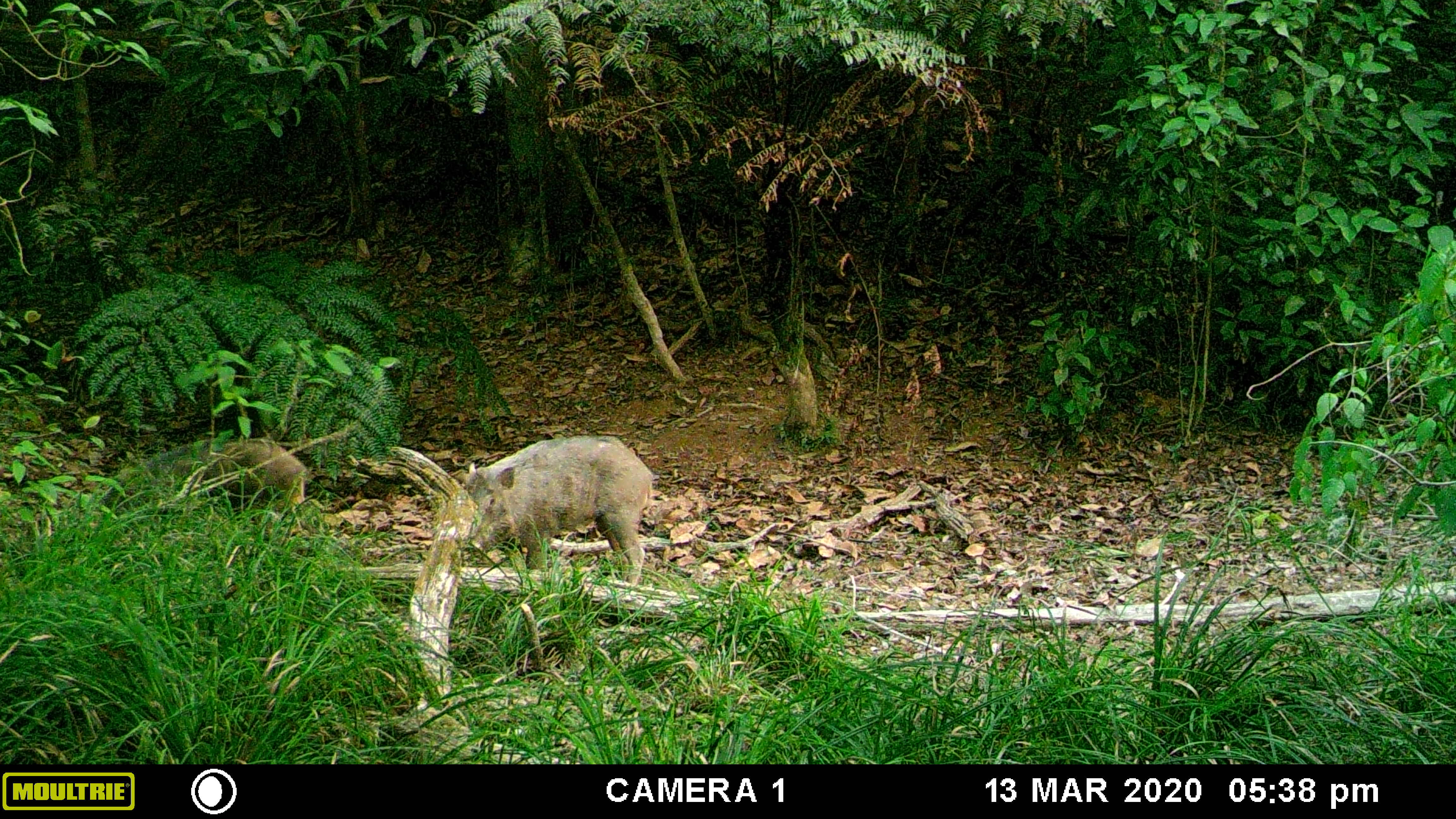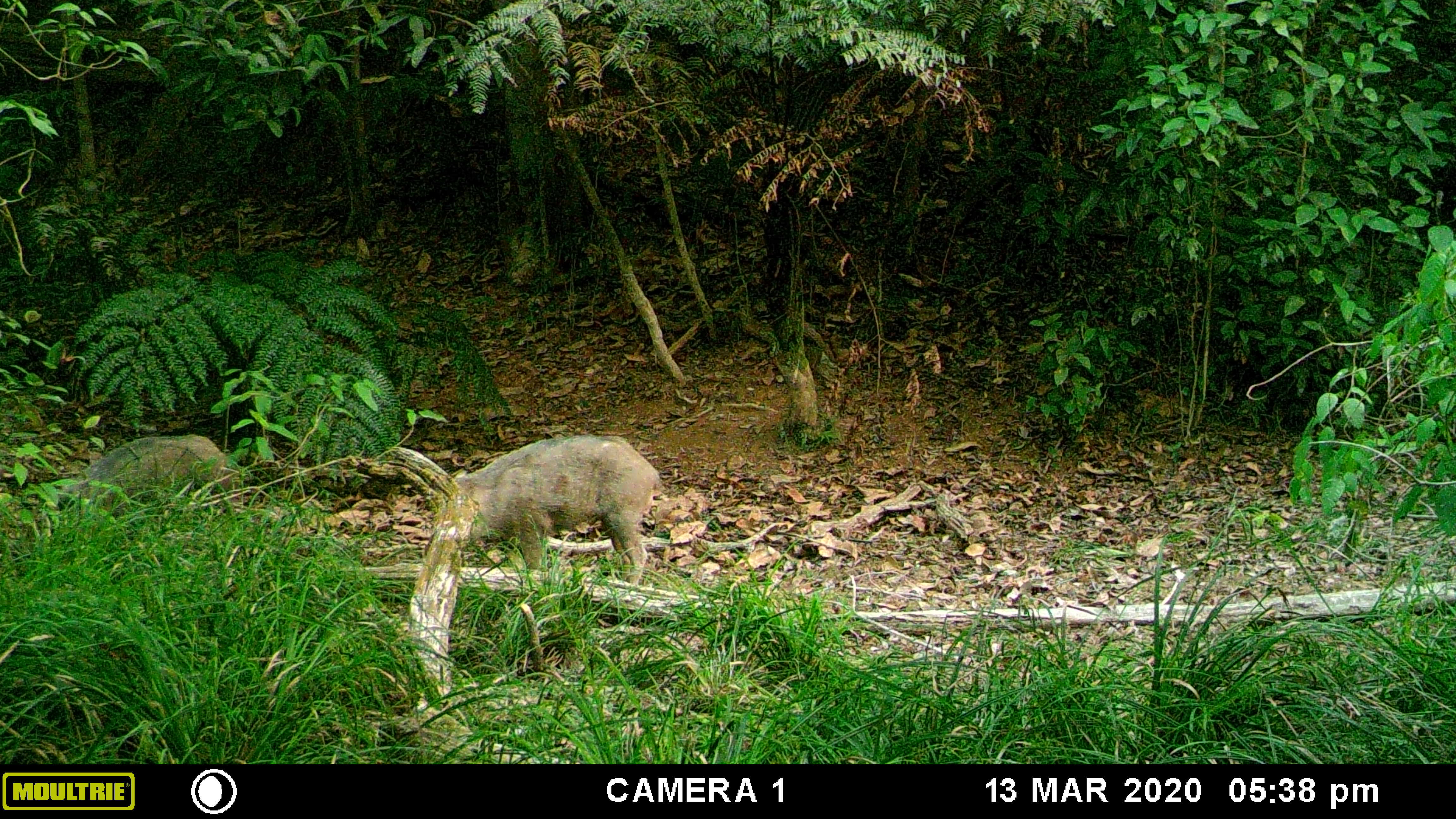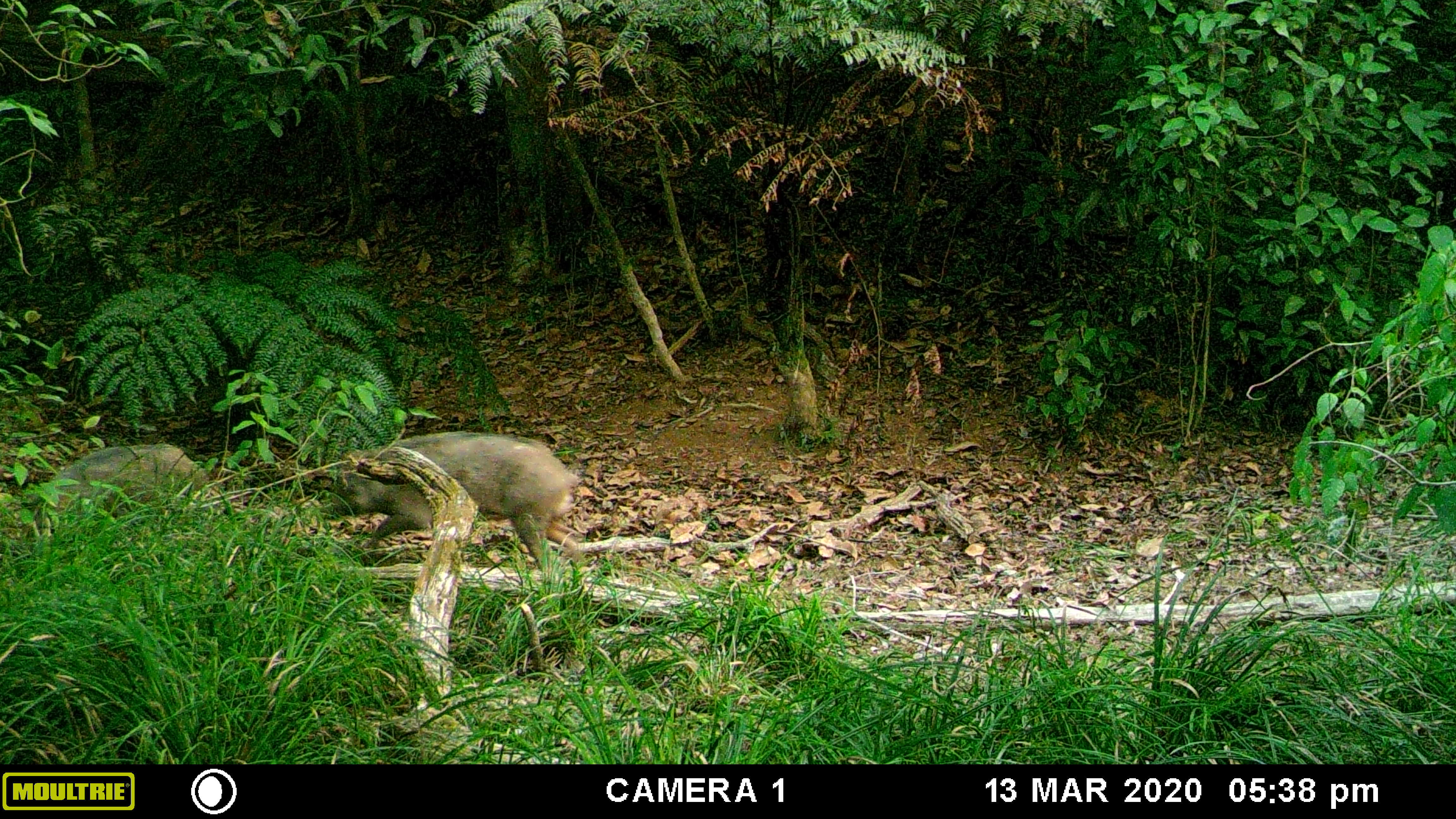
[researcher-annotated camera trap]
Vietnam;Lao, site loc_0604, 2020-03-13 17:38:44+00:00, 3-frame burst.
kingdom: Animalia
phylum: Chordata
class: Mammalia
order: Artiodactyla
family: Suidae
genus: Sus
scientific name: Sus scrofa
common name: eurasian wild pig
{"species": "eurasian wild pig (Sus scrofa)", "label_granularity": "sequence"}